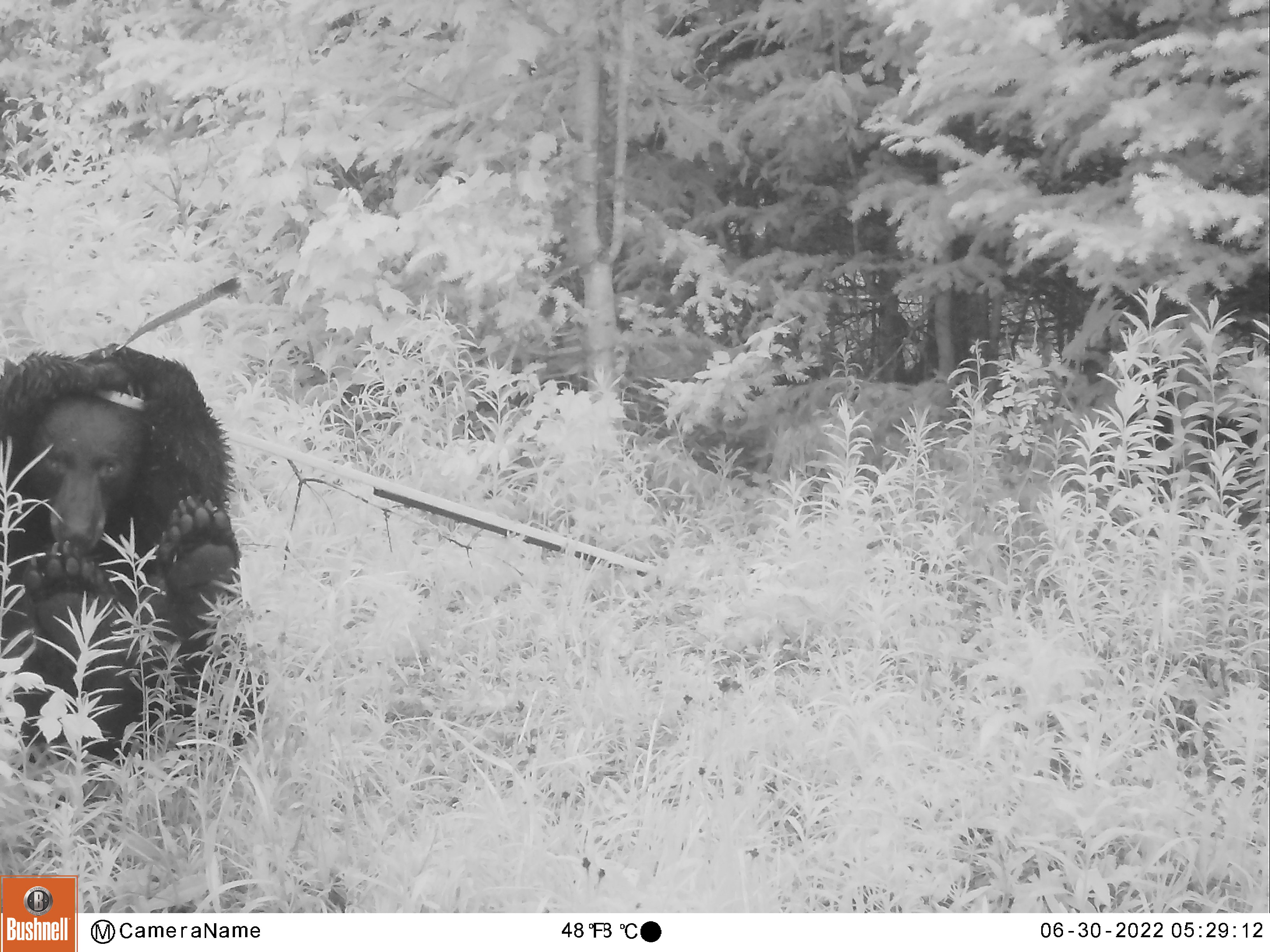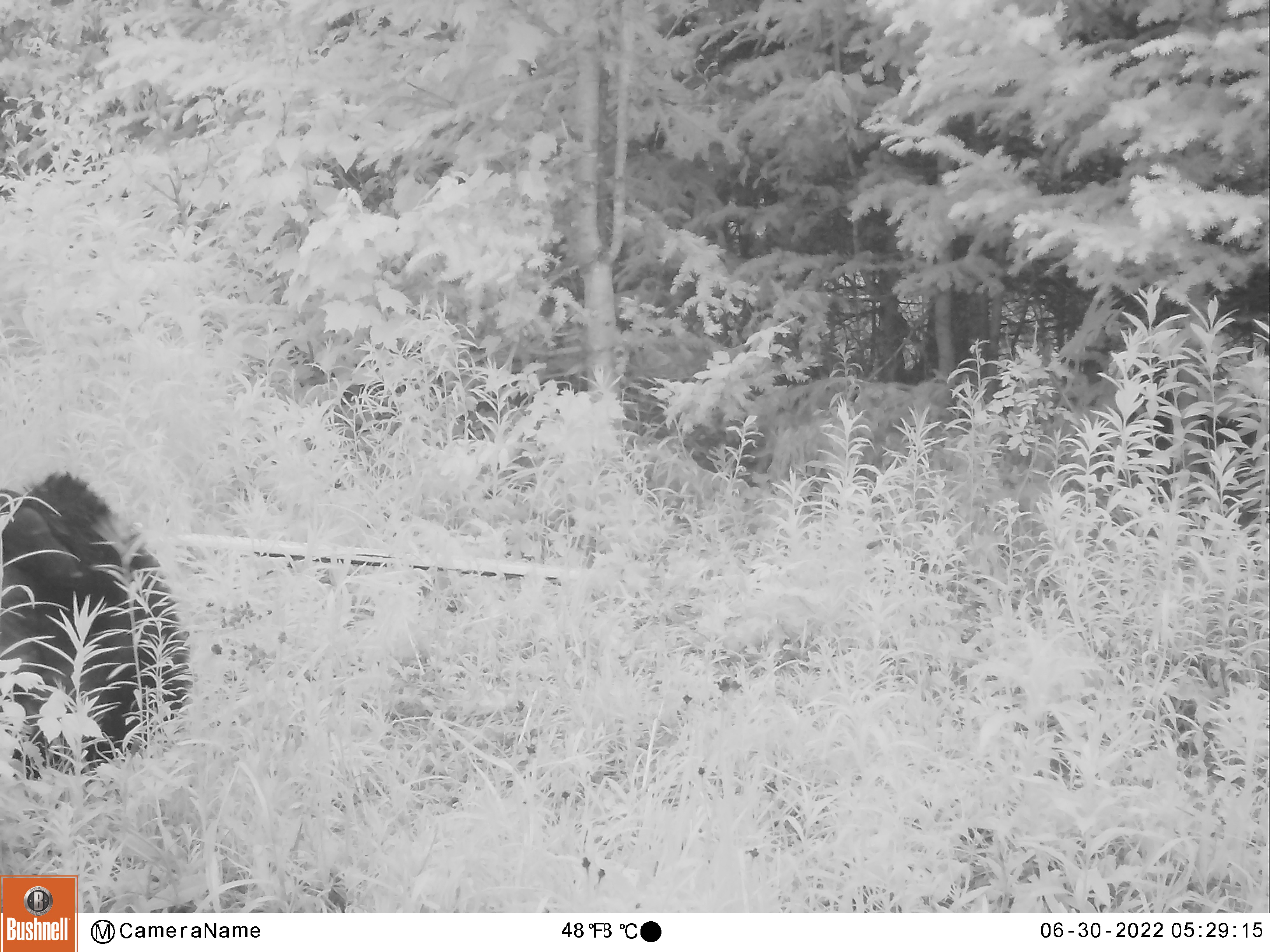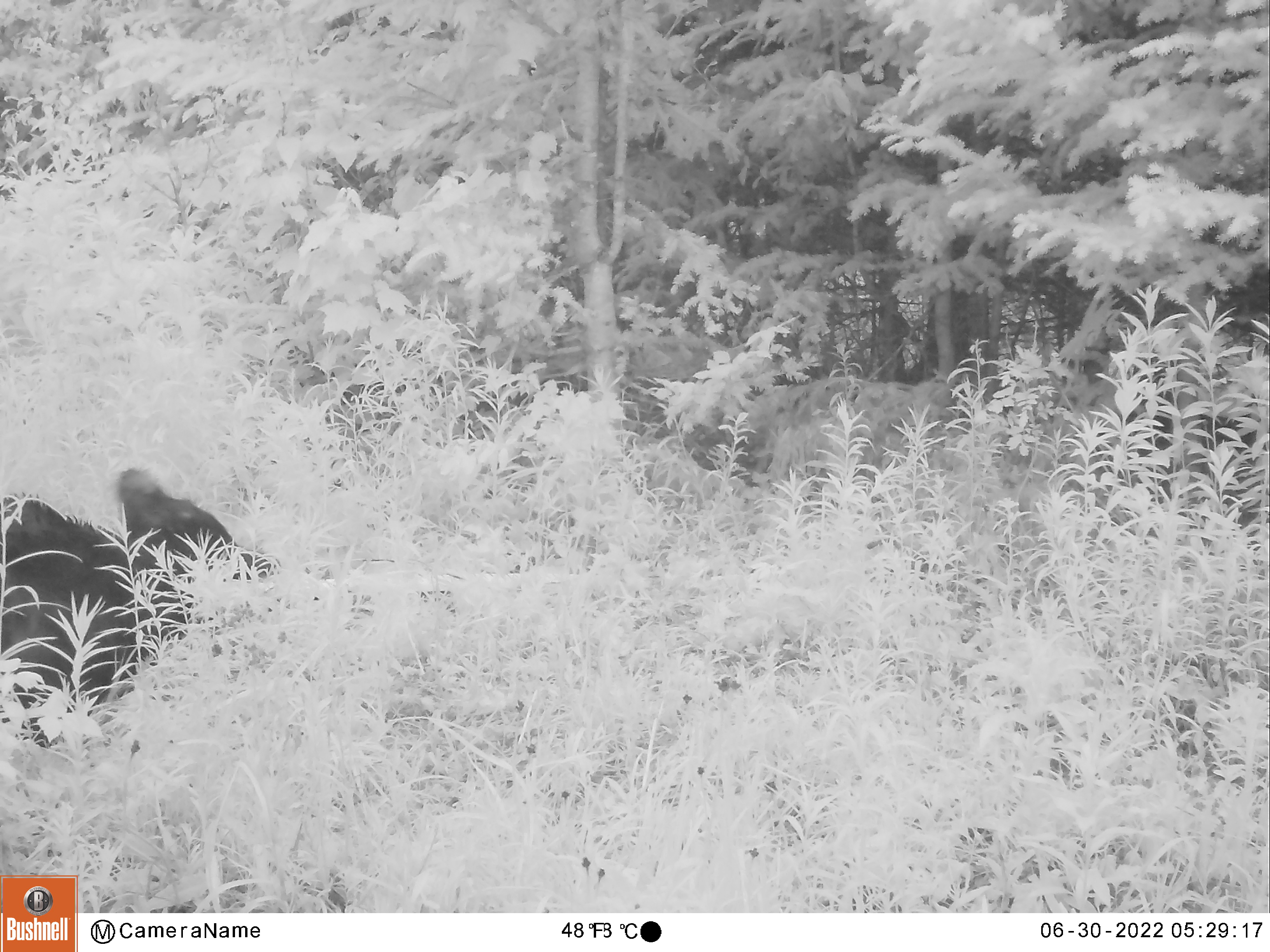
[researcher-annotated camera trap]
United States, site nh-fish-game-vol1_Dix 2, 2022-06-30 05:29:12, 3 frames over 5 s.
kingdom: Animalia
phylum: Chordata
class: Mammalia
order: Carnivora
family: Ursidae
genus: Ursus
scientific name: Ursus americanus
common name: black bear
Black bear (Ursus americanus).